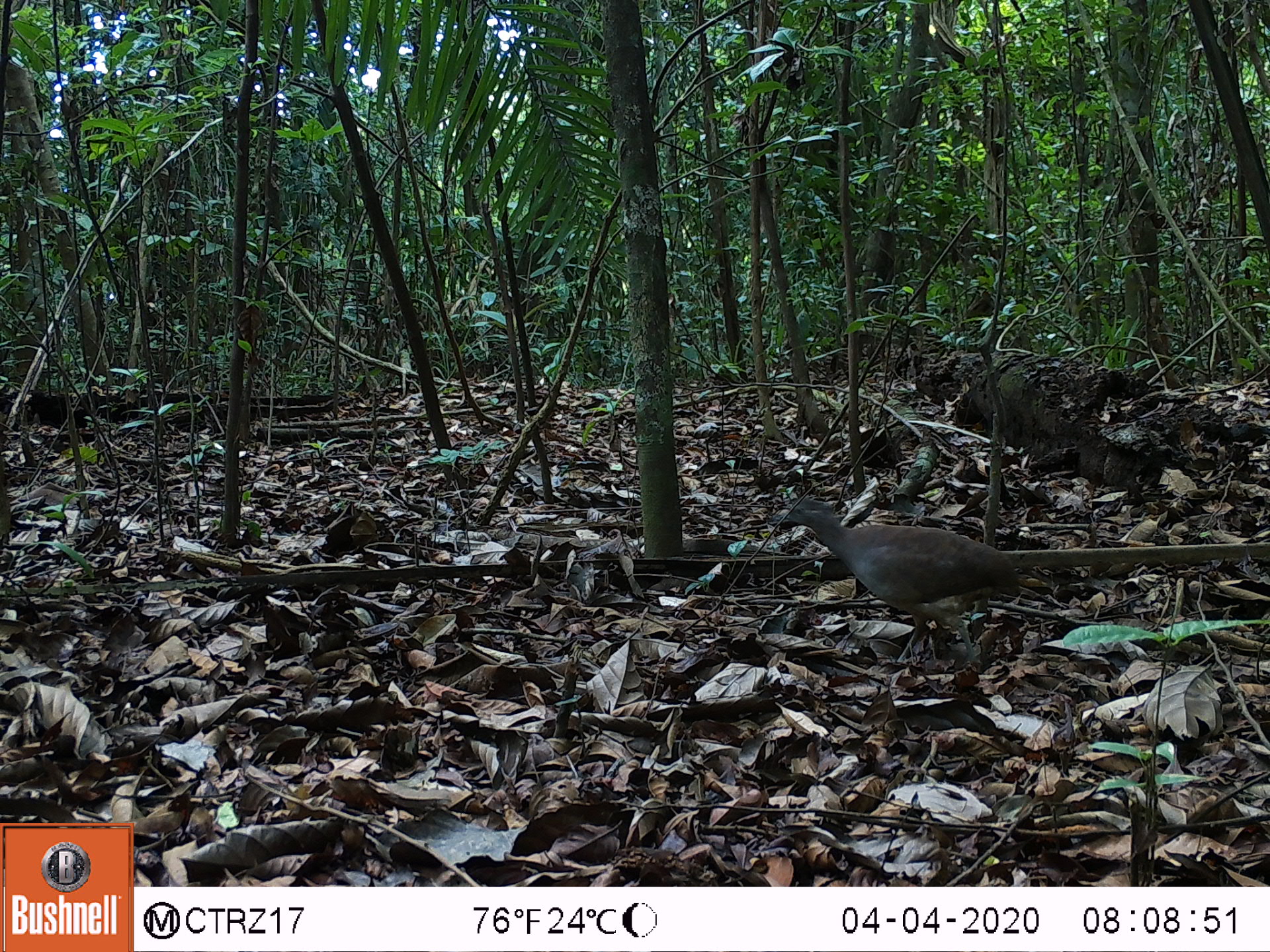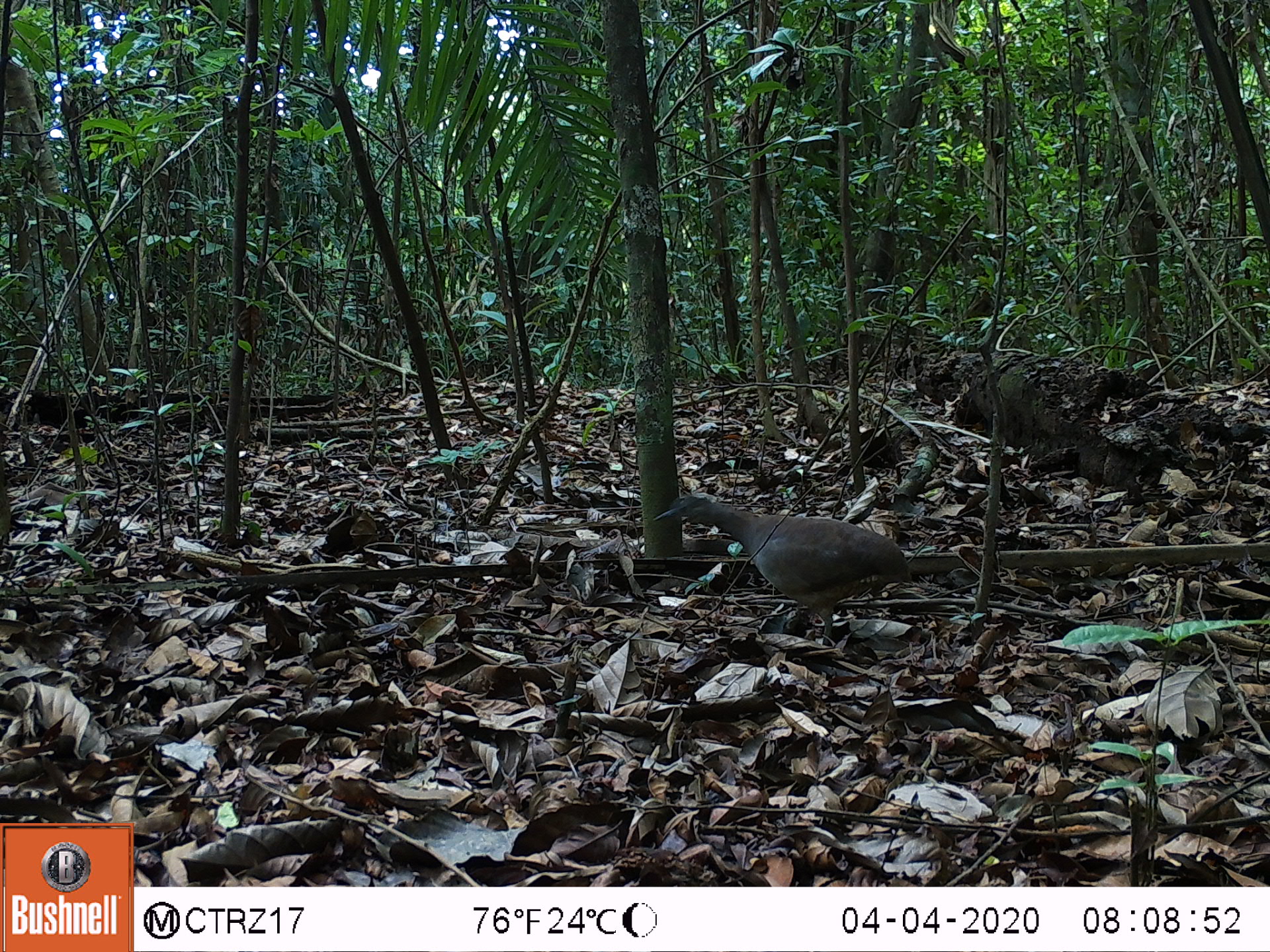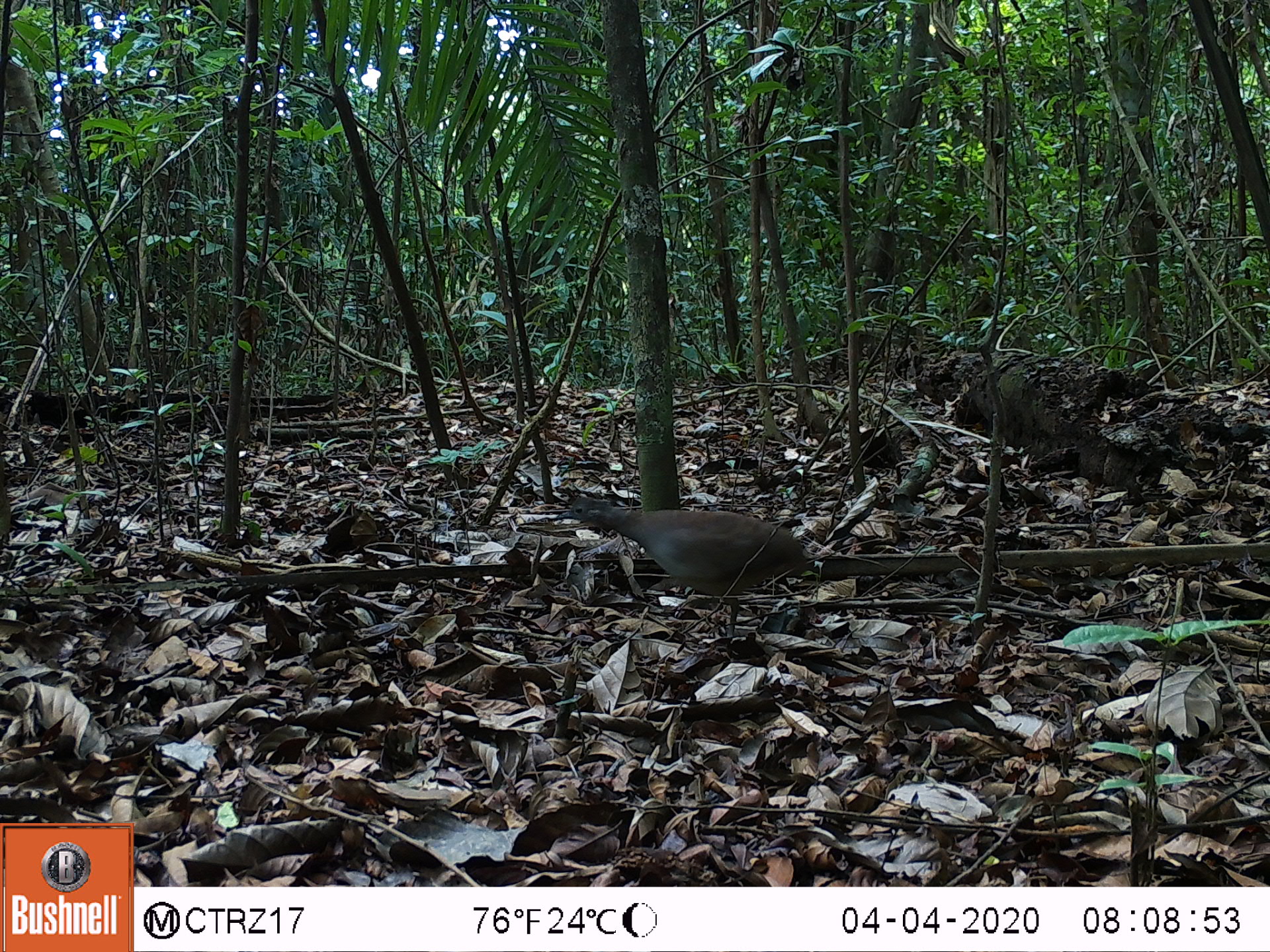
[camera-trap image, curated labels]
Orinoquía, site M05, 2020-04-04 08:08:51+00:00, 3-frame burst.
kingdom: Animalia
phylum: Chordata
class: Aves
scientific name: Aves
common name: bird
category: unknown bird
Unknown bird (bird) (Aves).